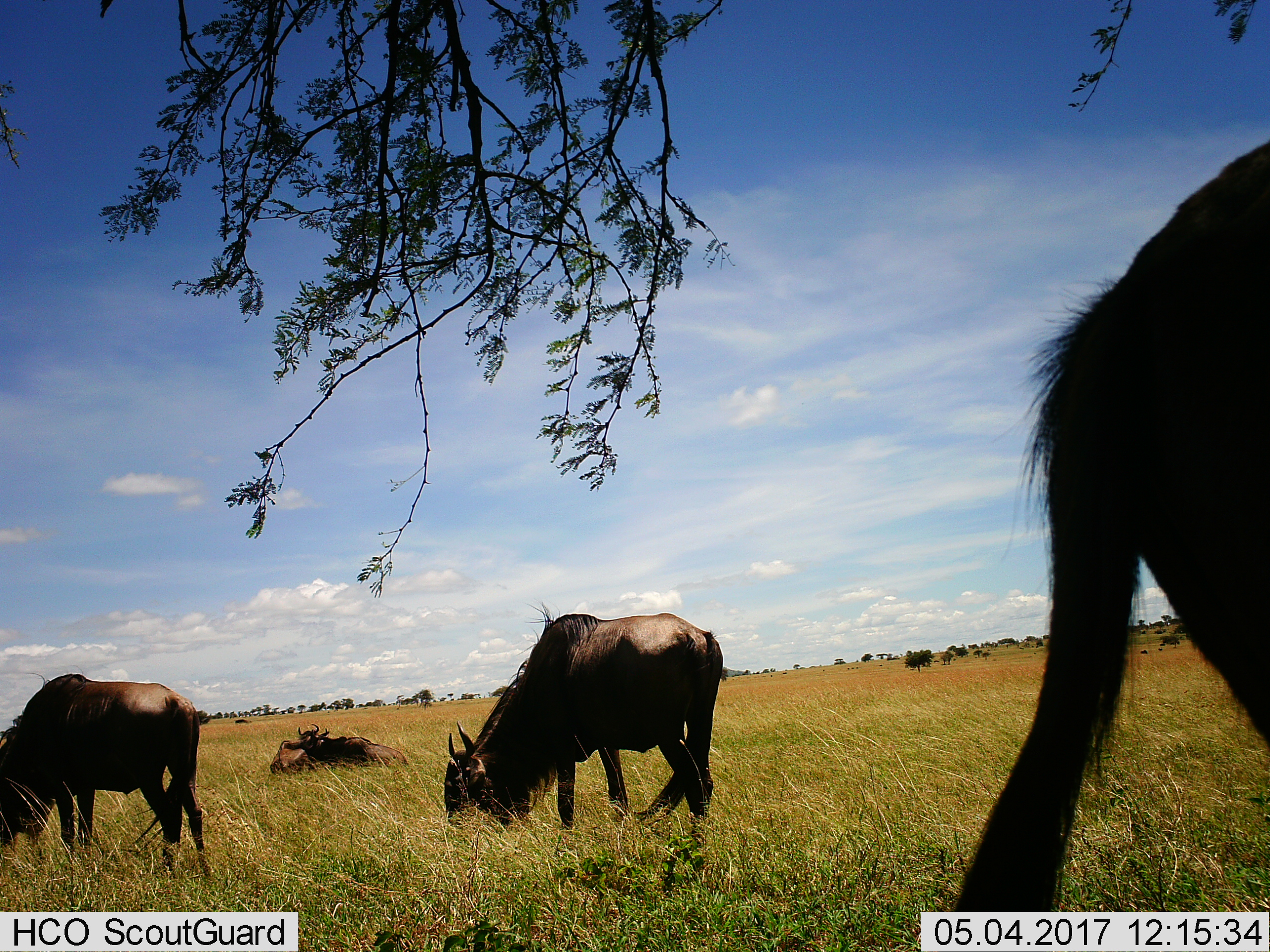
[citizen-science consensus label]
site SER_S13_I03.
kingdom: Animalia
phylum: Chordata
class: Mammalia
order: Artiodactyla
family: Bovidae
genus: Connochaetes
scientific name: Connochaetes taurinus taurinus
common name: blue wildebeest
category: wildebeestblue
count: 5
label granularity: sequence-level